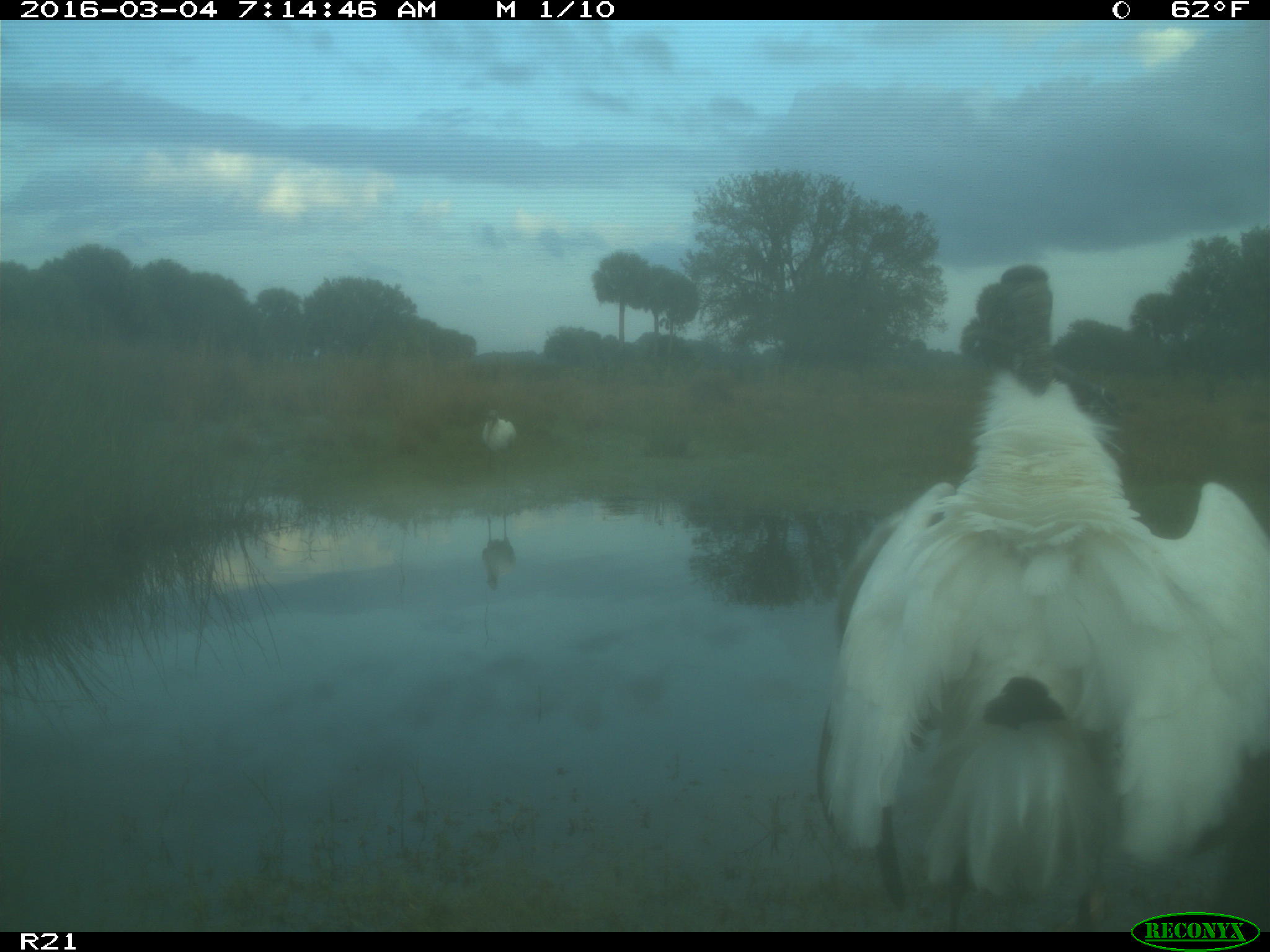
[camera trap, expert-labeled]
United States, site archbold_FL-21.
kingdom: Animalia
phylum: Chordata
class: Aves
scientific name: Aves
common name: birds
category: unidentified bird